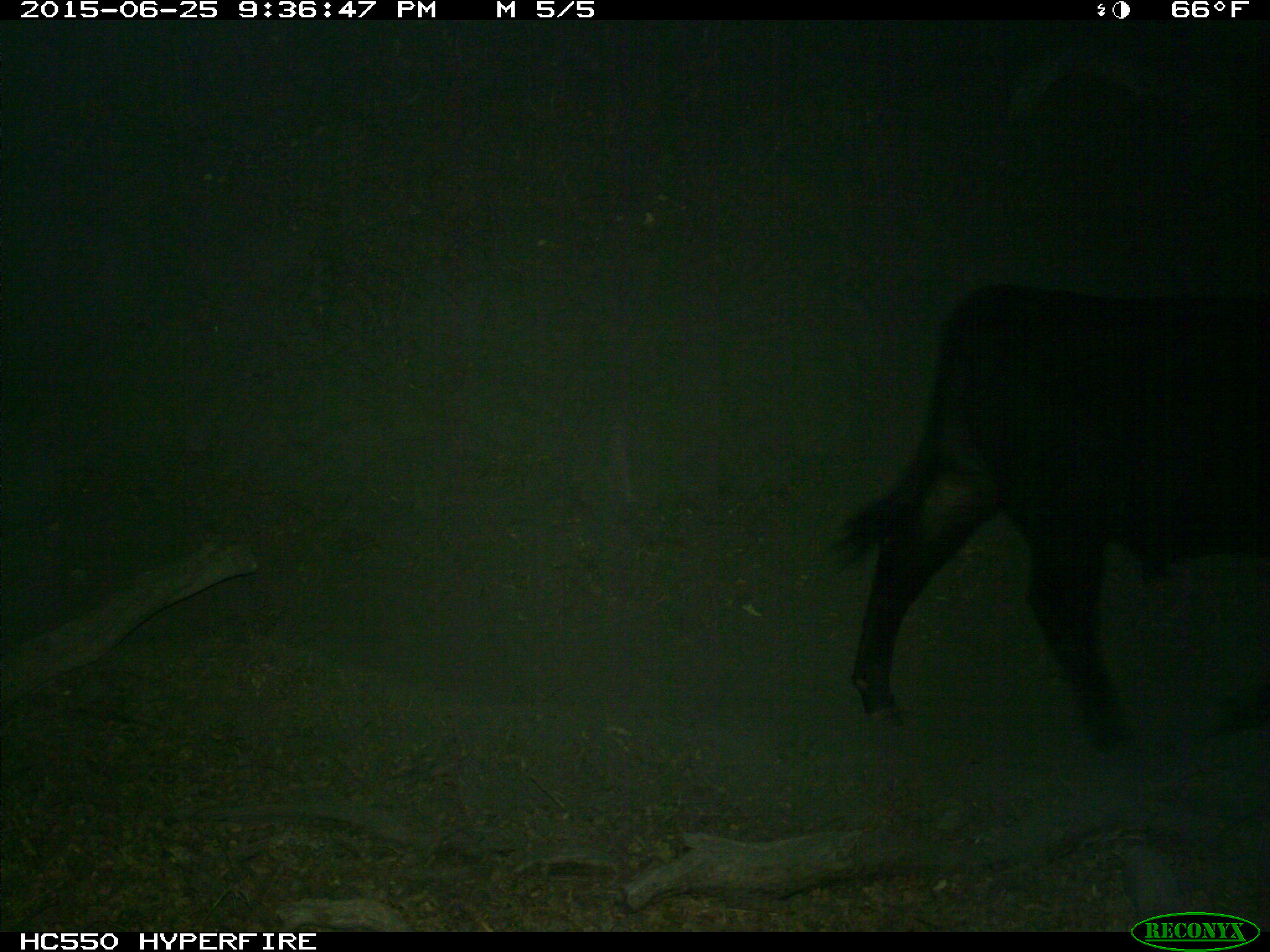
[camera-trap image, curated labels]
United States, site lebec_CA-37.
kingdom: Animalia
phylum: Chordata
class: Mammalia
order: Artiodactyla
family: Bovidae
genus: Bos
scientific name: Bos taurus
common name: domestic cow